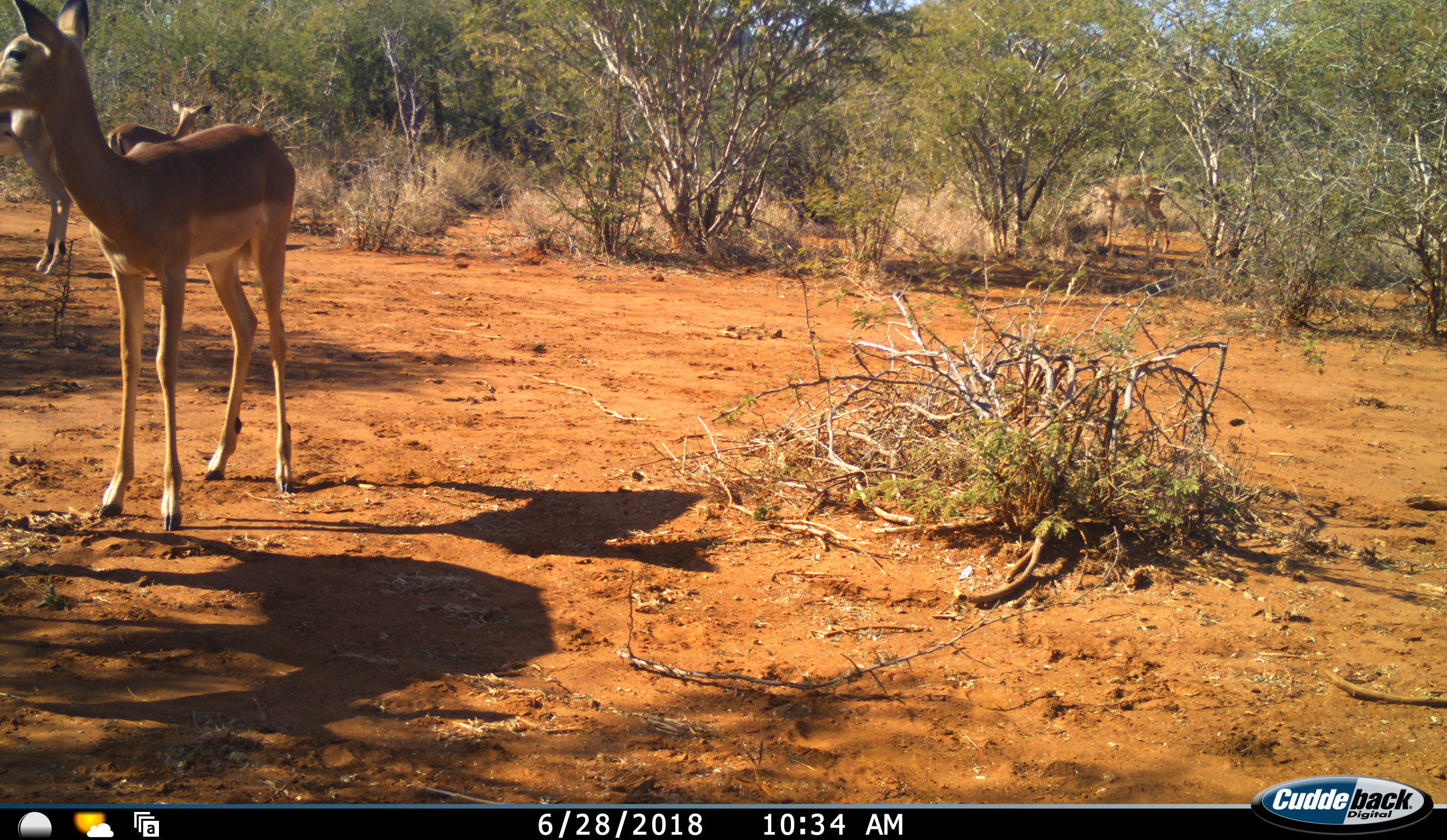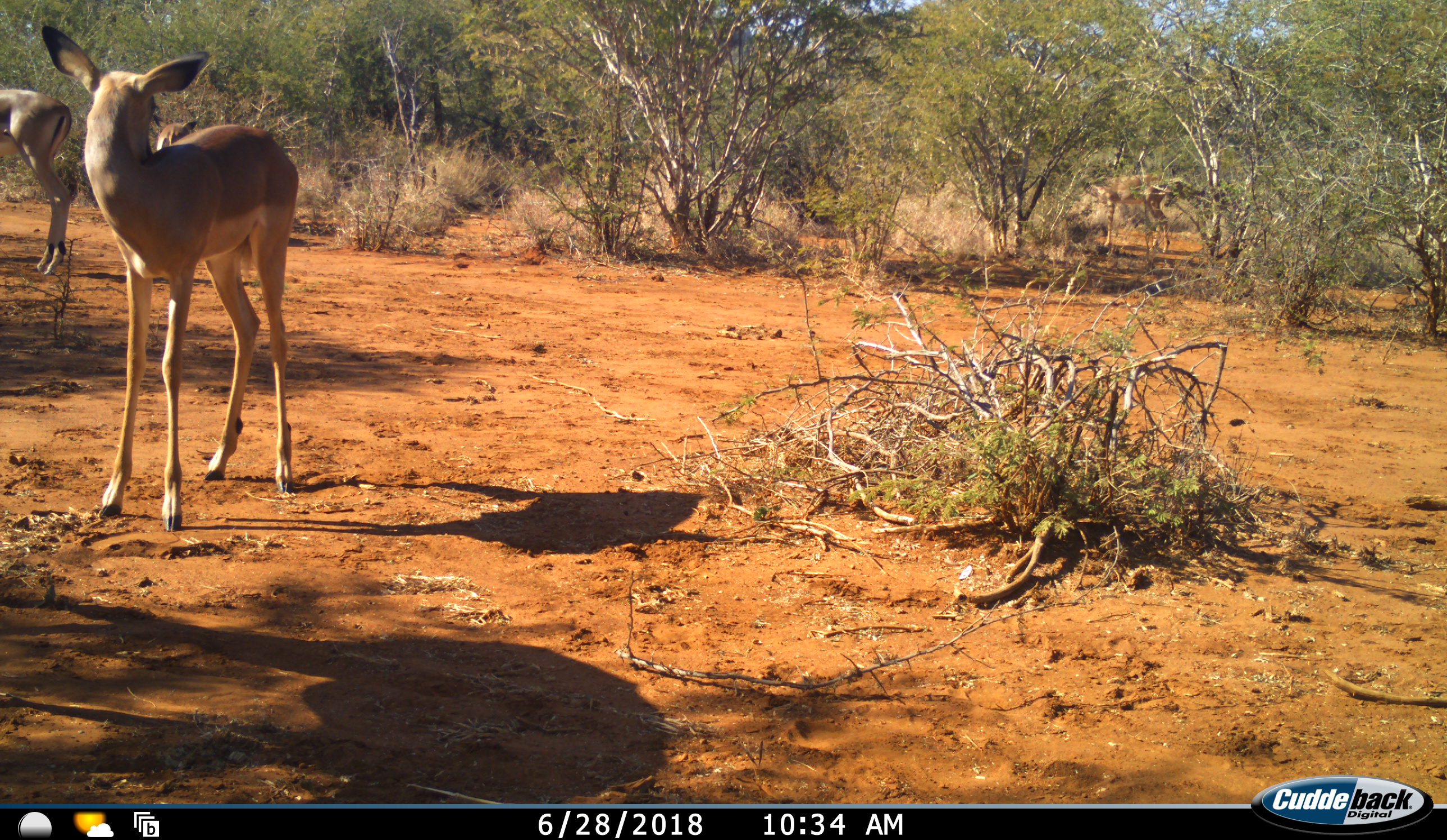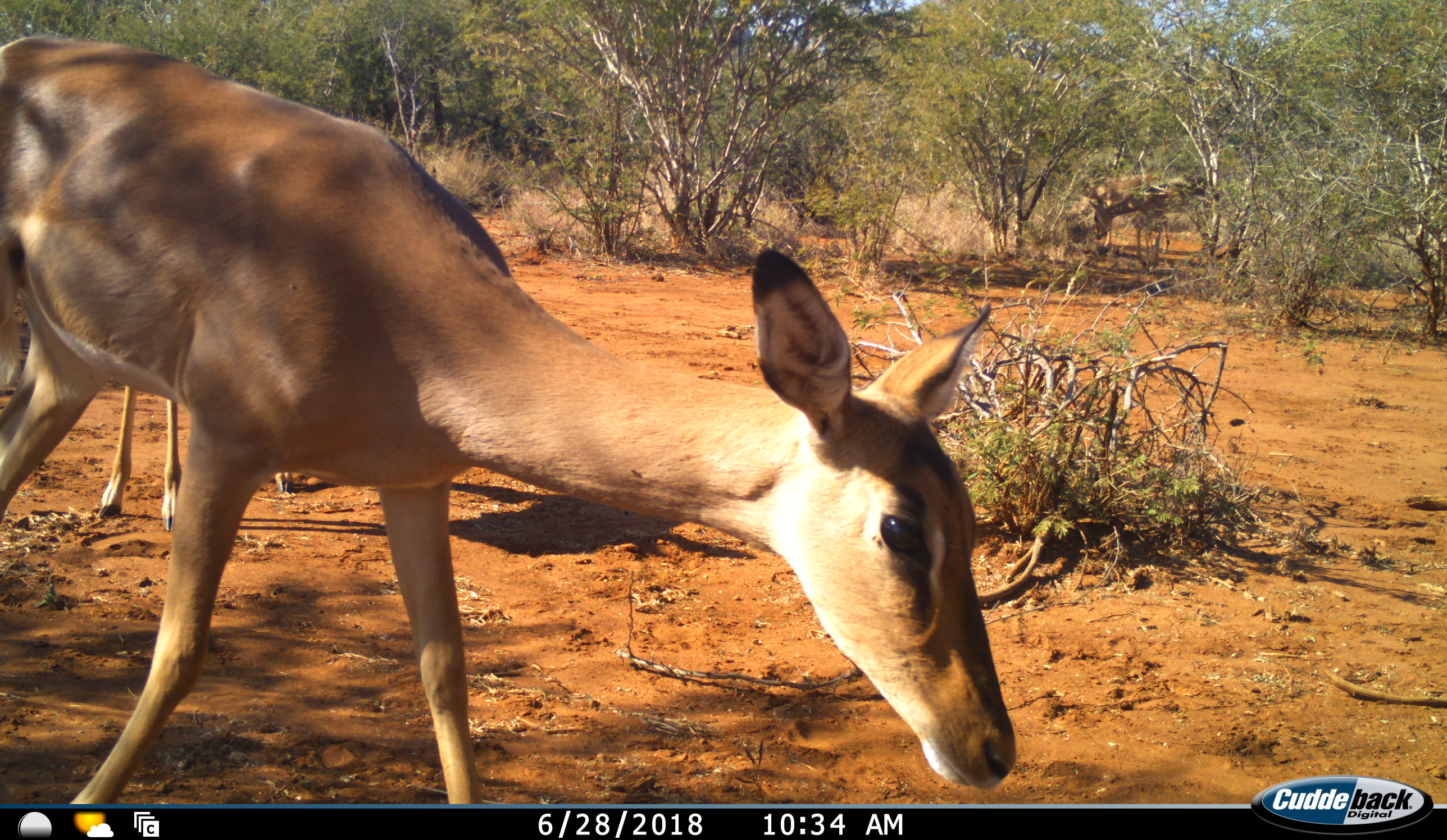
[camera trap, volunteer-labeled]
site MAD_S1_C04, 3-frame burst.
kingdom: Animalia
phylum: Chordata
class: Mammalia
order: Artiodactyla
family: Bovidae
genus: Aepyceros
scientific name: Aepyceros melampus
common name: impala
Impala (Aepyceros melampus), count 5. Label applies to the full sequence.